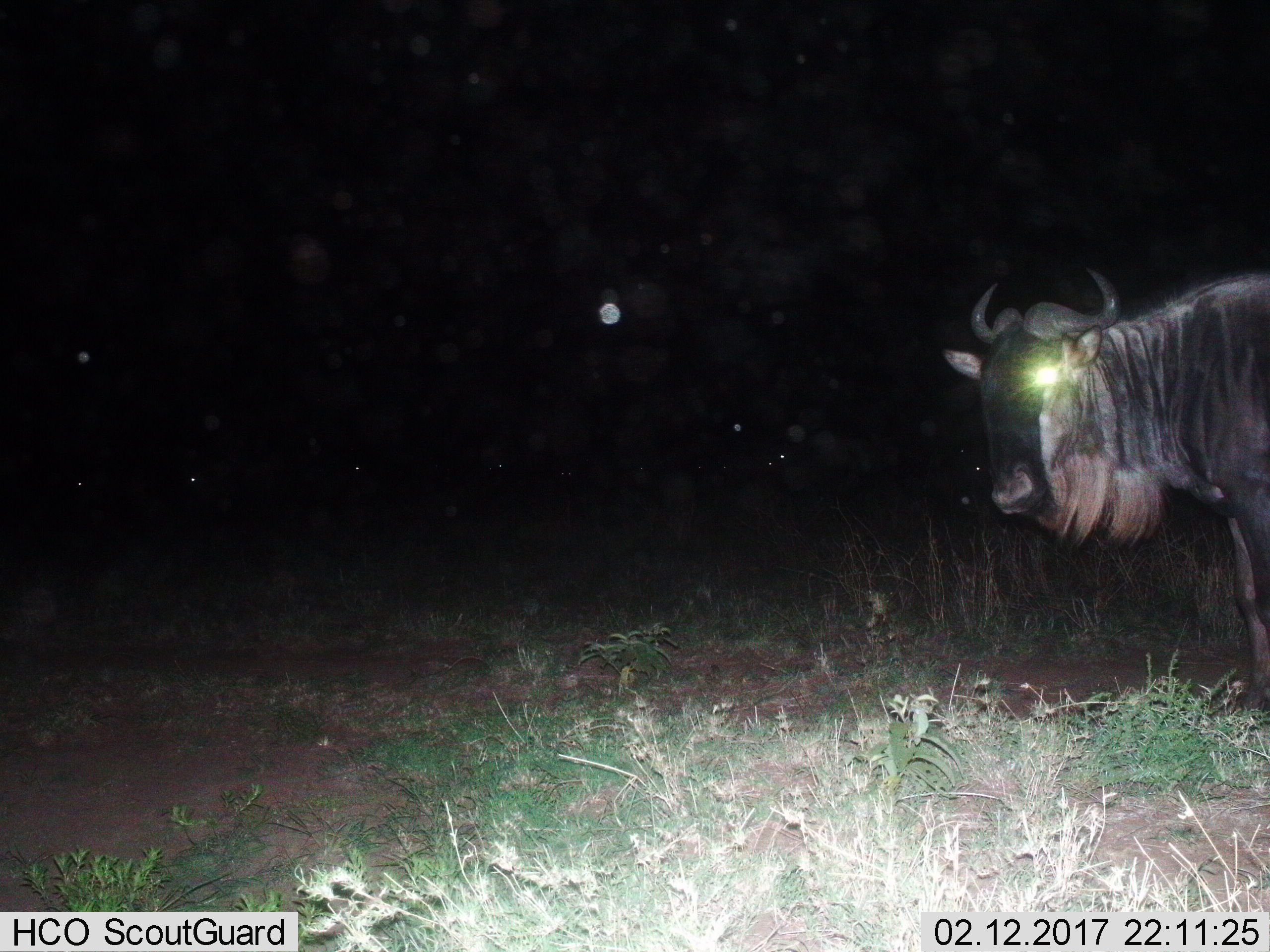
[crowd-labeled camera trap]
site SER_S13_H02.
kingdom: Animalia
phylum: Chordata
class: Mammalia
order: Artiodactyla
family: Bovidae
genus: Connochaetes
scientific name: Connochaetes taurinus taurinus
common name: blue wildebeest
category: wildebeestblue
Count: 1.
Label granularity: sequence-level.